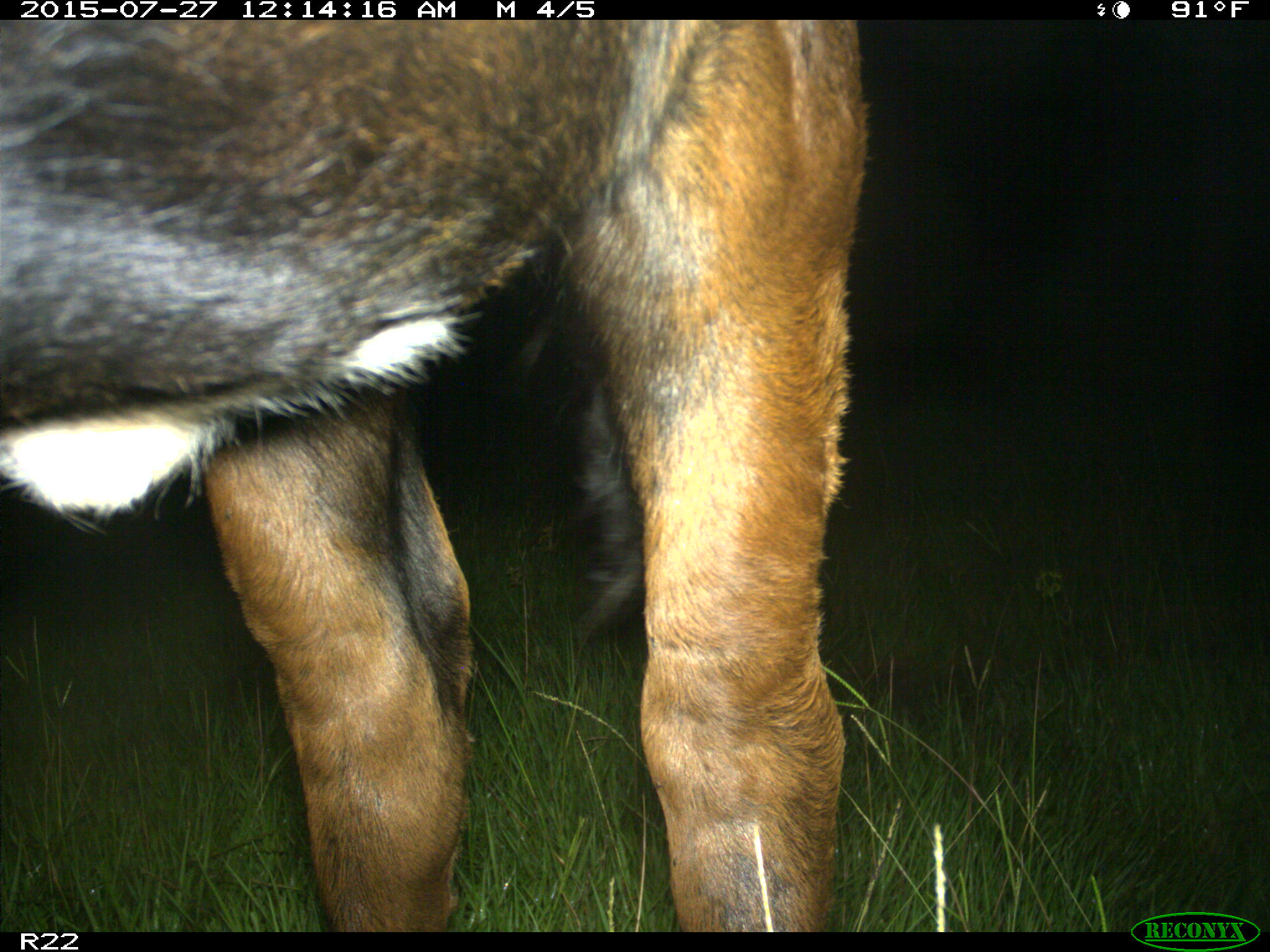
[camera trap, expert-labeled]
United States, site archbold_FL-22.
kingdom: Animalia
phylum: Chordata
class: Mammalia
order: Artiodactyla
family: Bovidae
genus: Bos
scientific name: Bos taurus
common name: domestic cow